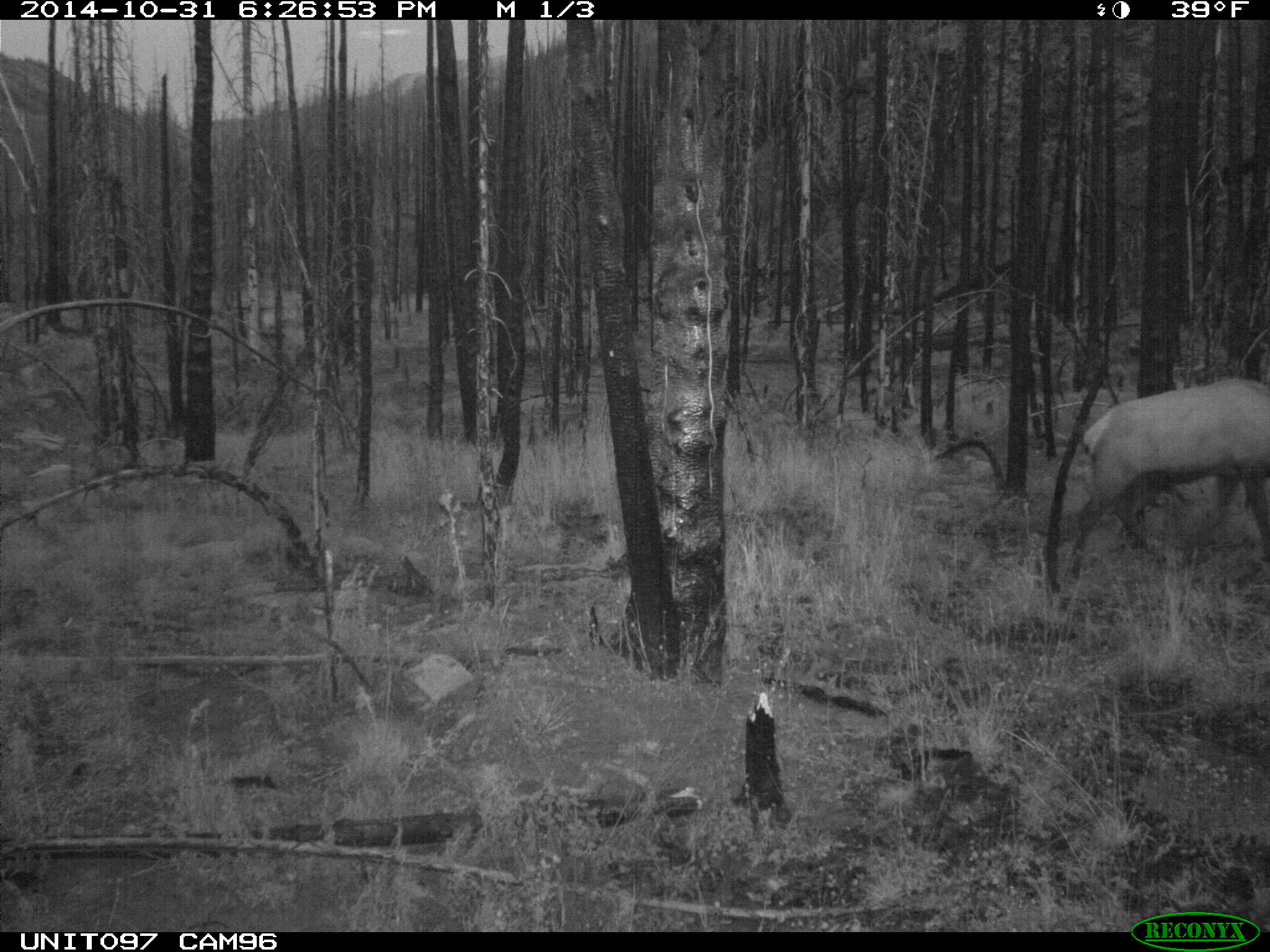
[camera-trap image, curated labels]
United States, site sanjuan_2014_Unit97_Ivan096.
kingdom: Animalia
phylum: Chordata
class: Mammalia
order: Artiodactyla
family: Cervidae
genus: Cervus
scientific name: Cervus elaphus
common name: red deer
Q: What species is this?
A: Cervus elaphus (red deer).